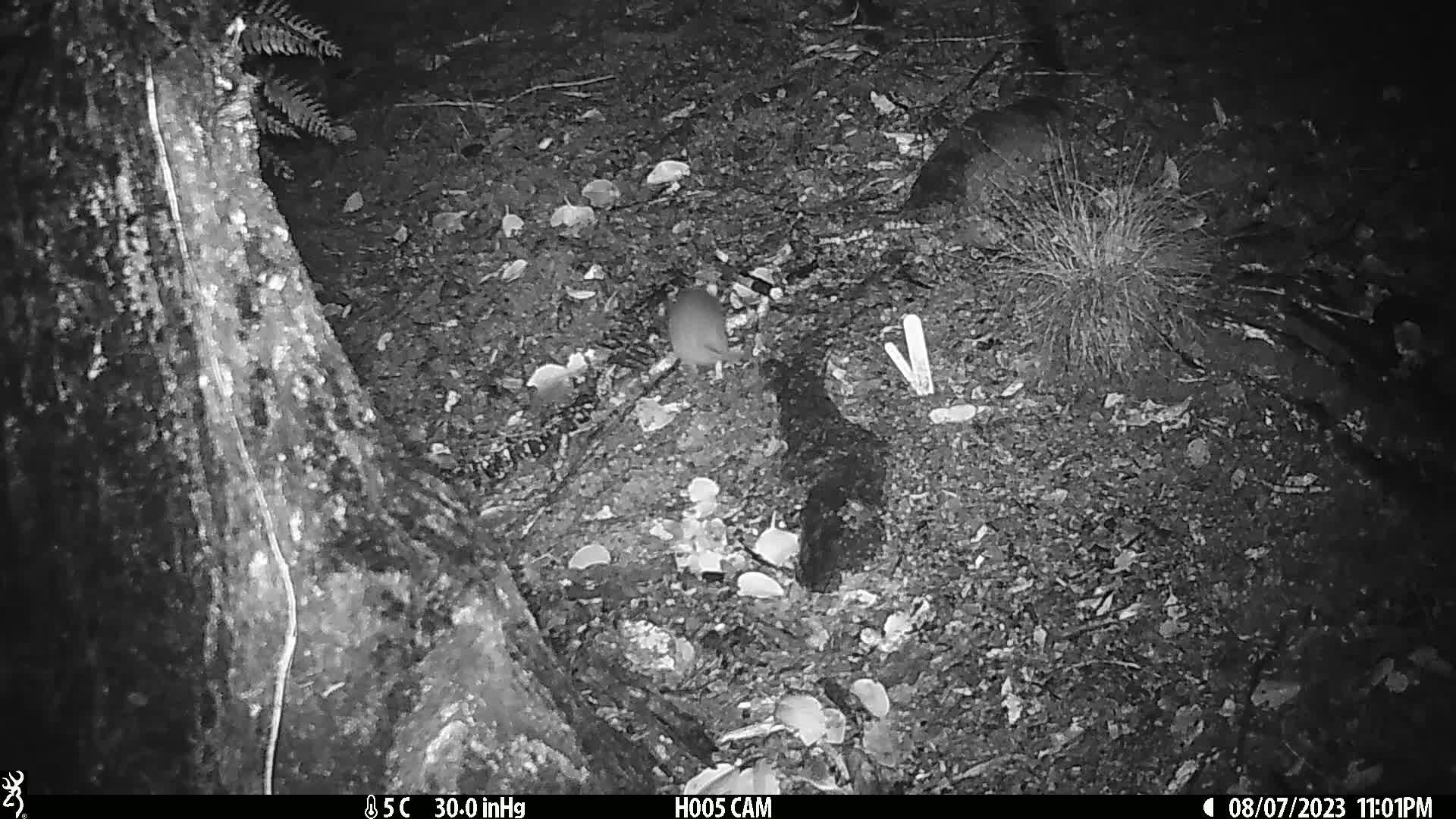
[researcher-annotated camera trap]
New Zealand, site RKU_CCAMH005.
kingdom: Animalia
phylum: Chordata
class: Mammalia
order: Rodentia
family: Muridae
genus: Rattus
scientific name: Rattus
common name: rat